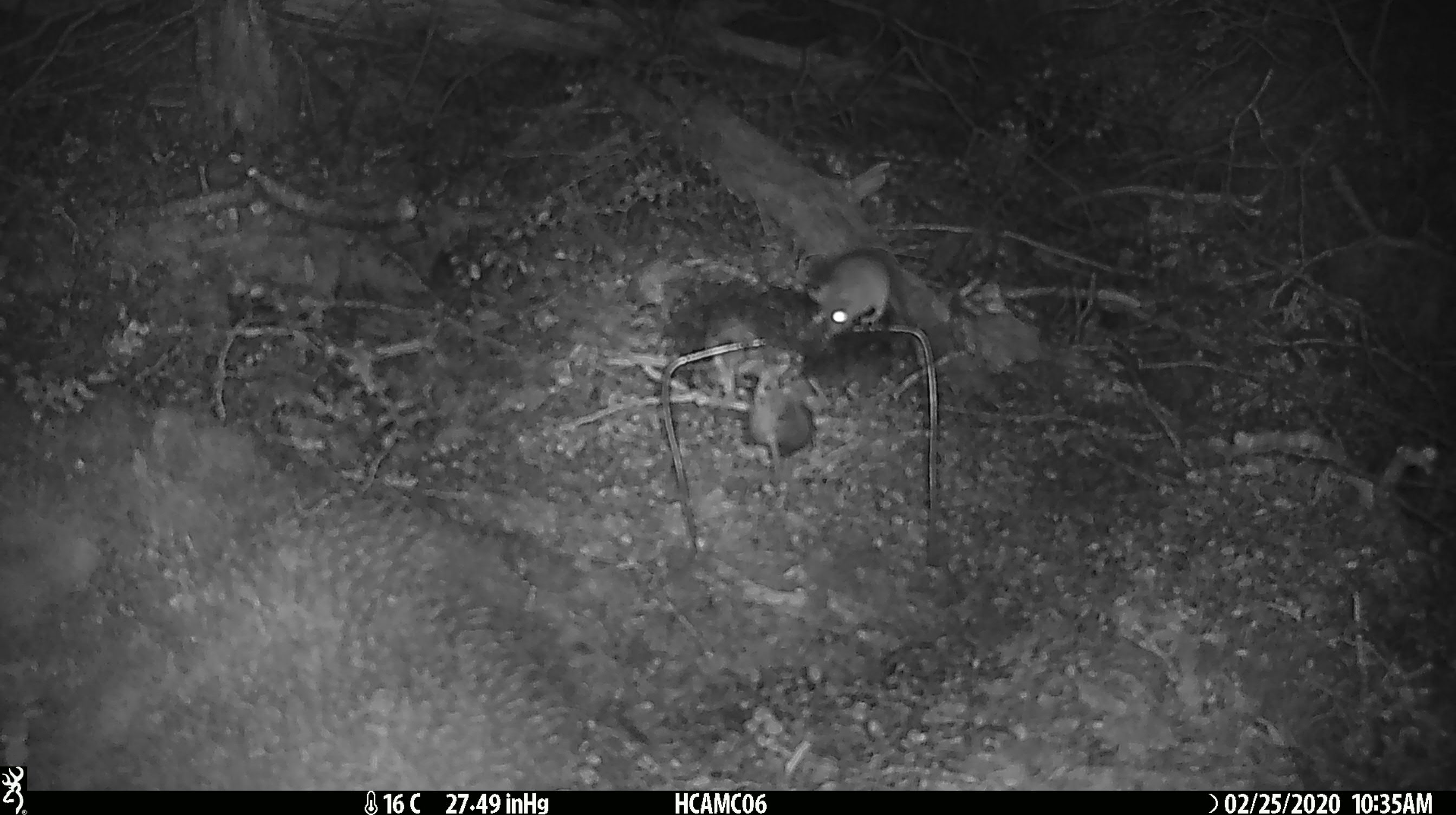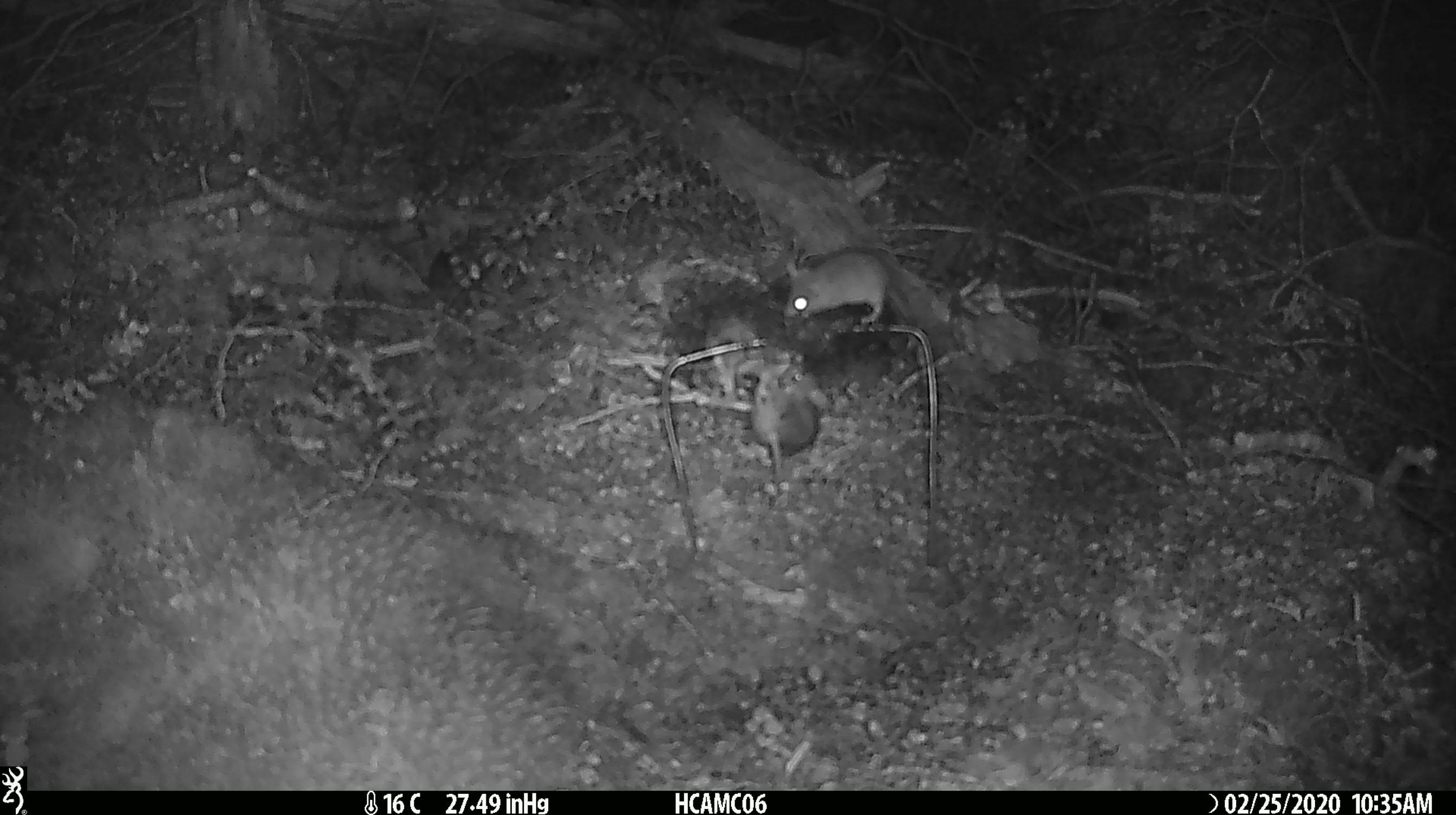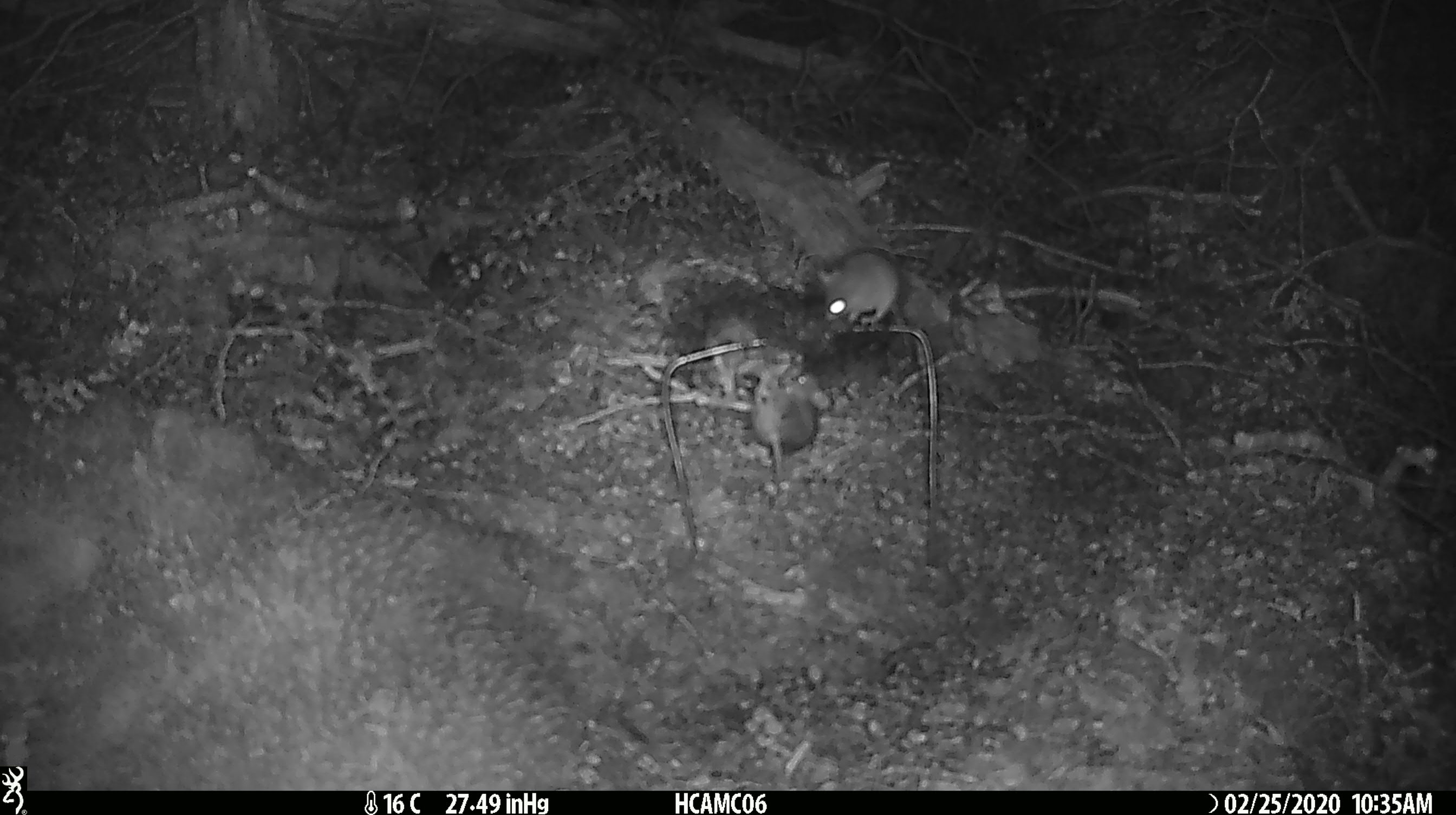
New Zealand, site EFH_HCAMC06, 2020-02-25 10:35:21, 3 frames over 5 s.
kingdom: Animalia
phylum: Chordata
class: Mammalia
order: Rodentia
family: Muridae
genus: Mus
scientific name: Mus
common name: mouse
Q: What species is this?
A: Mouse (Mus).